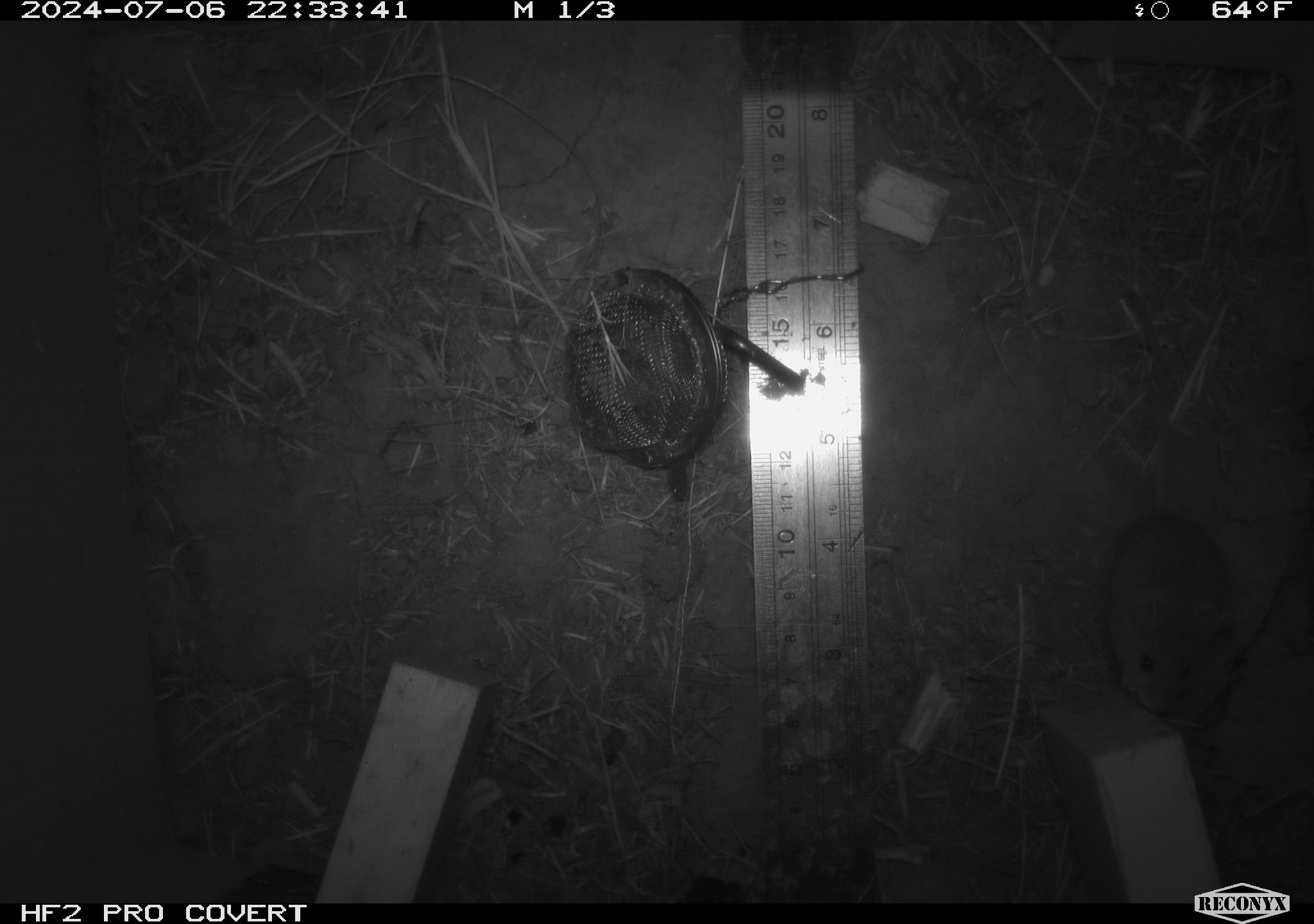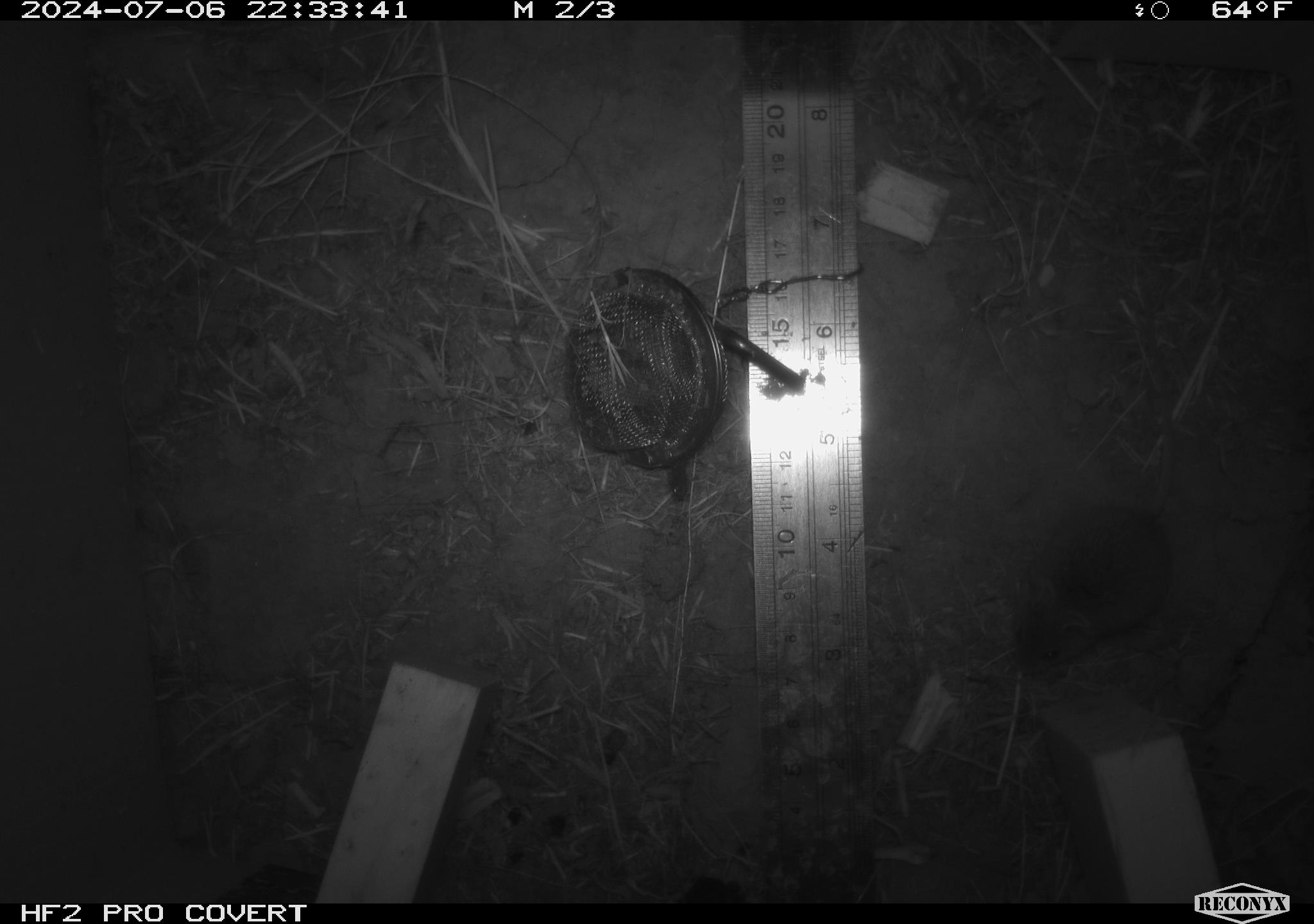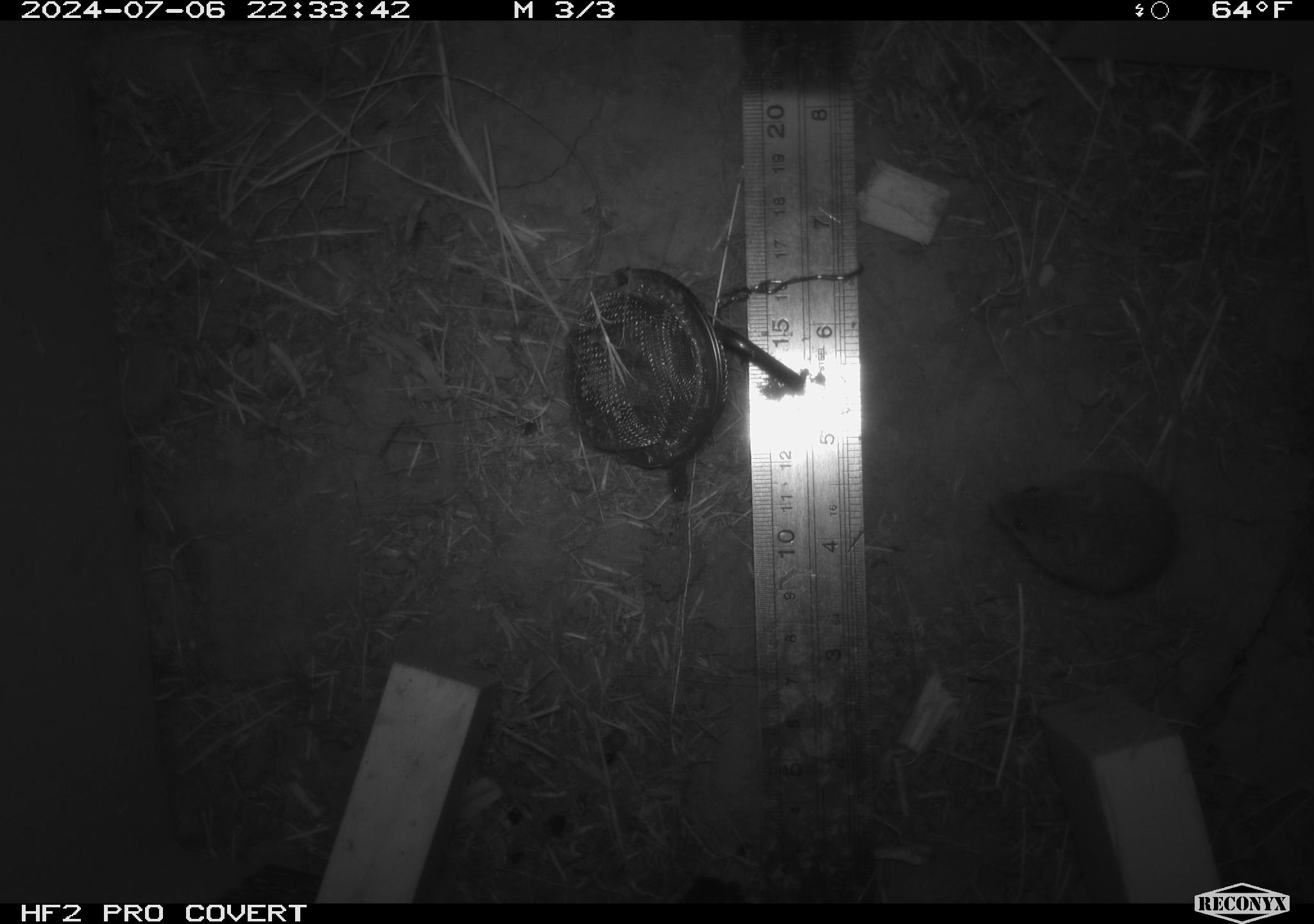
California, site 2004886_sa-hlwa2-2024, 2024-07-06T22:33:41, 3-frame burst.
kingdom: Animalia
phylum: Chordata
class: Mammalia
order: Rodentia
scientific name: Rodentia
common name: mouse species